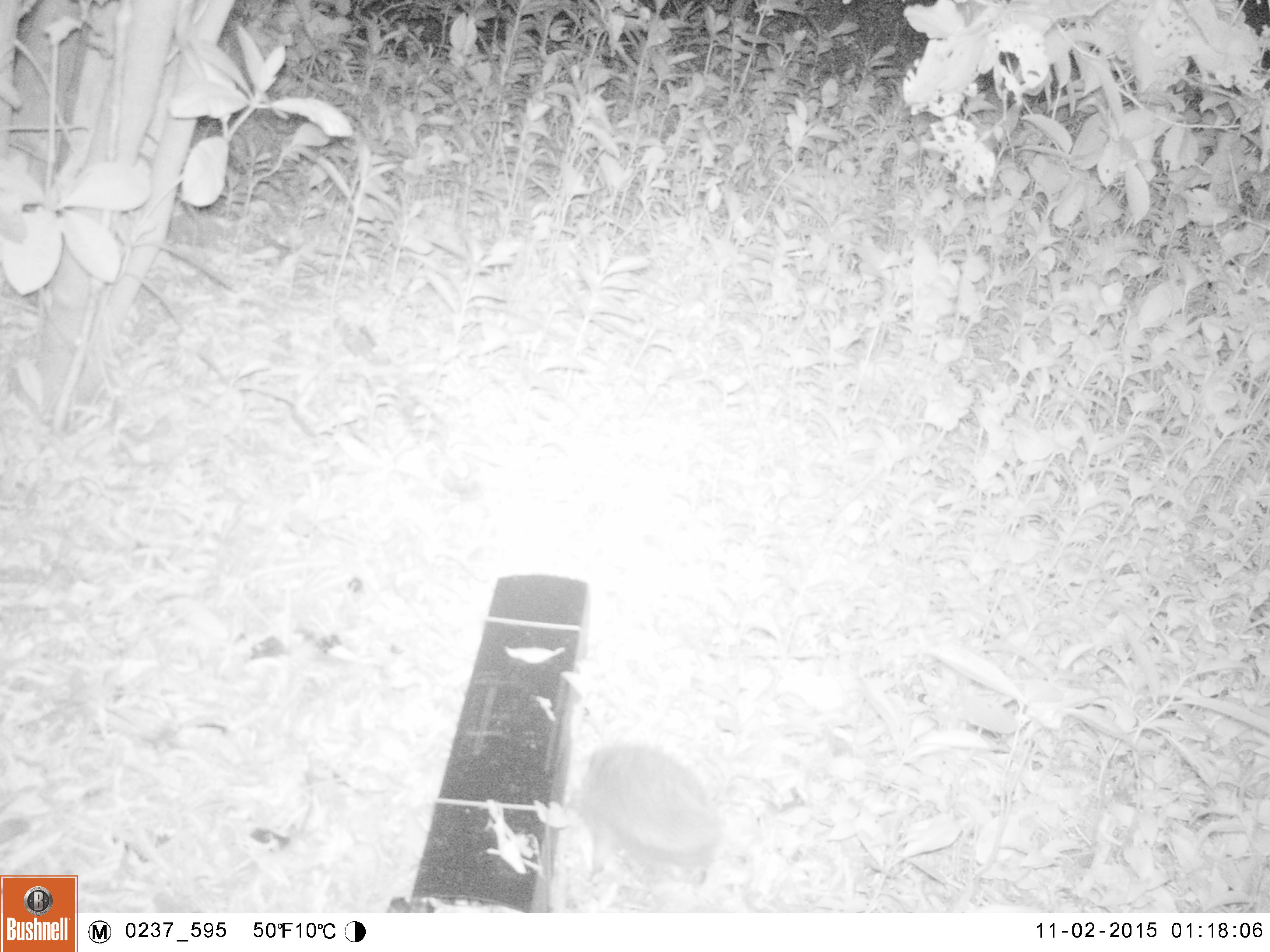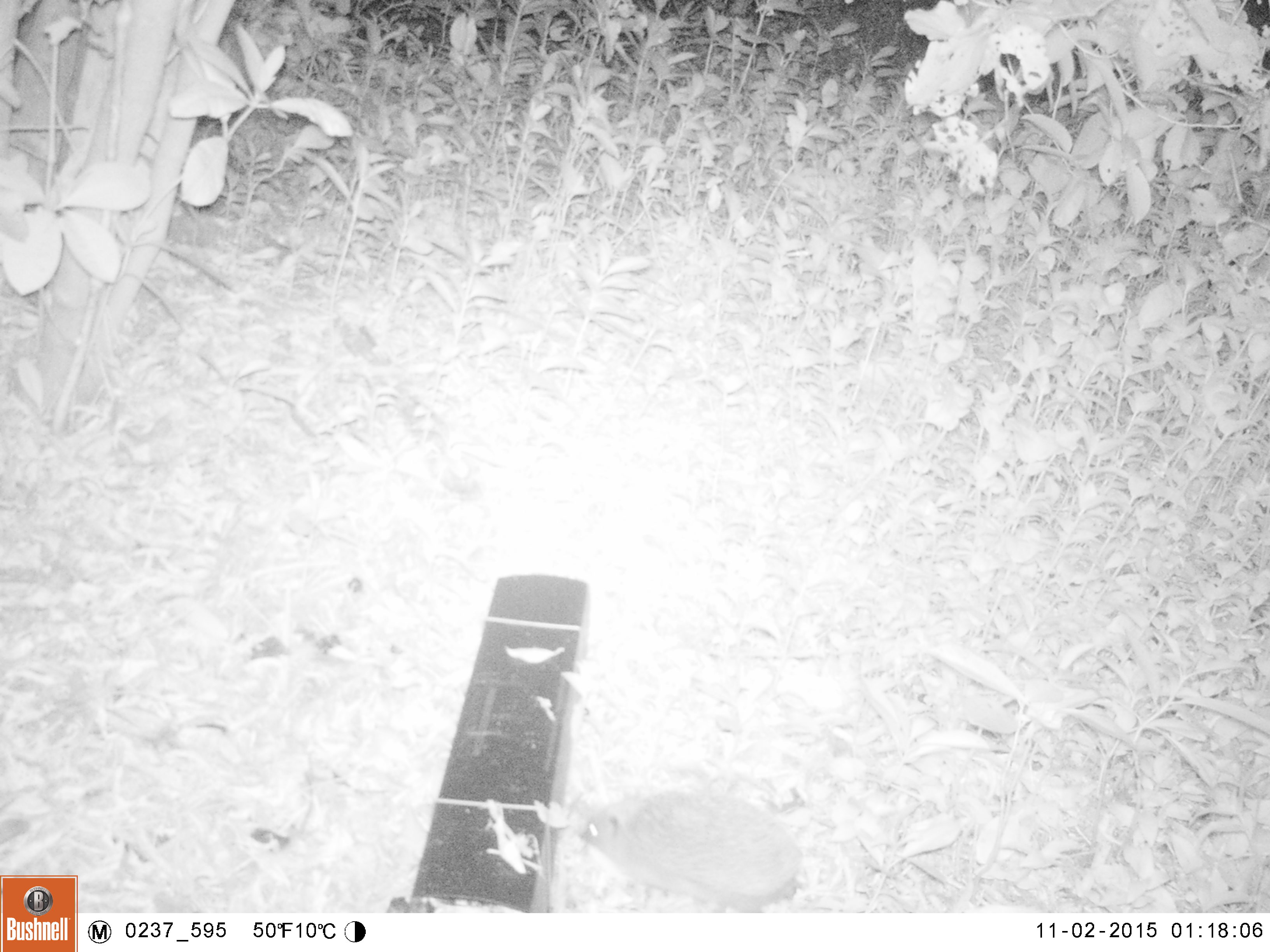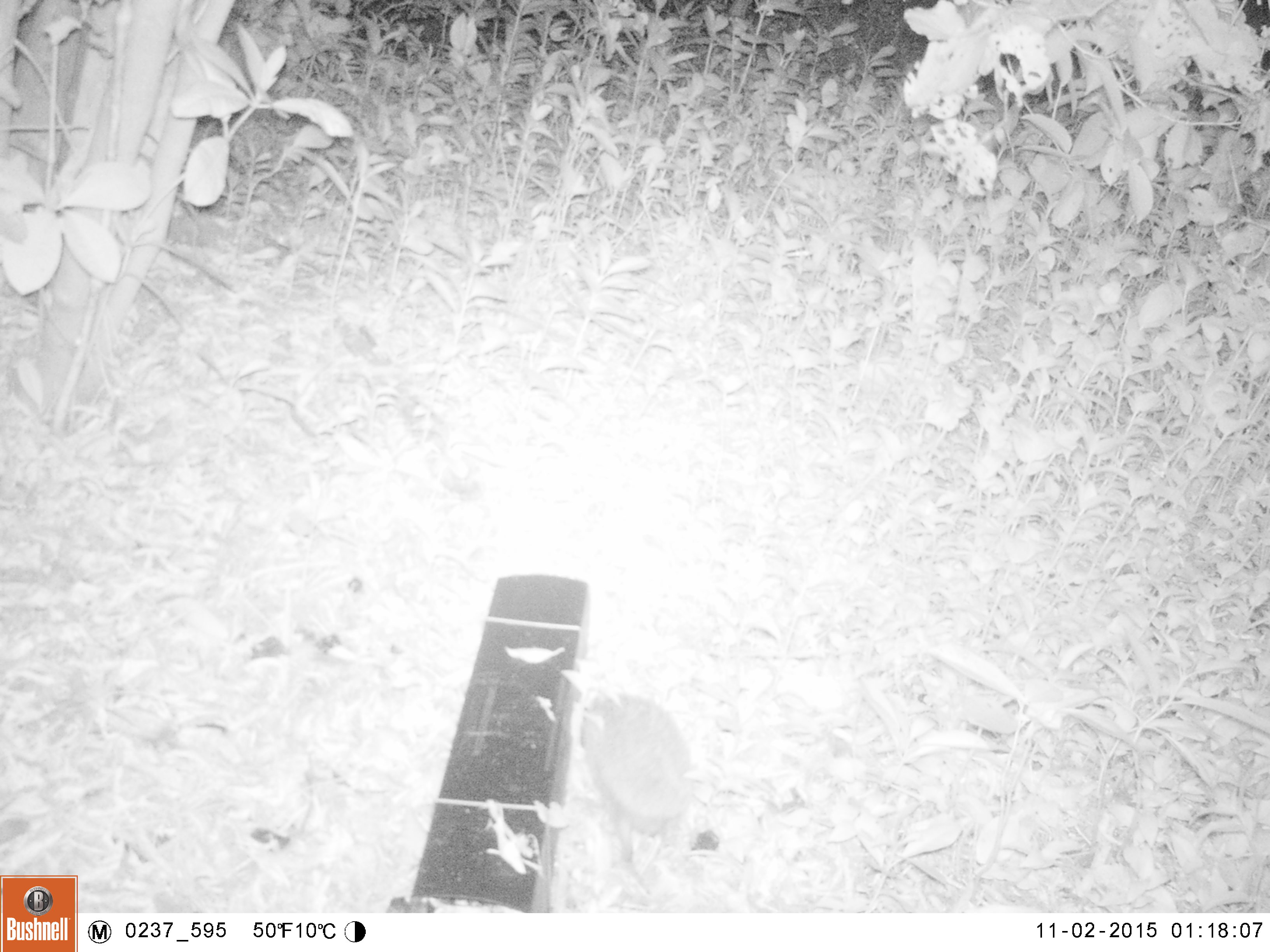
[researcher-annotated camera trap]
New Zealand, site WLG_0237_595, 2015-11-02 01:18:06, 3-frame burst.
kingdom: Animalia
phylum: Chordata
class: Mammalia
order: Eulipotyphla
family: Erinaceidae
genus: Erinaceus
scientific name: Erinaceus europaeus europaeus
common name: european hedgehog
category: hedgehog